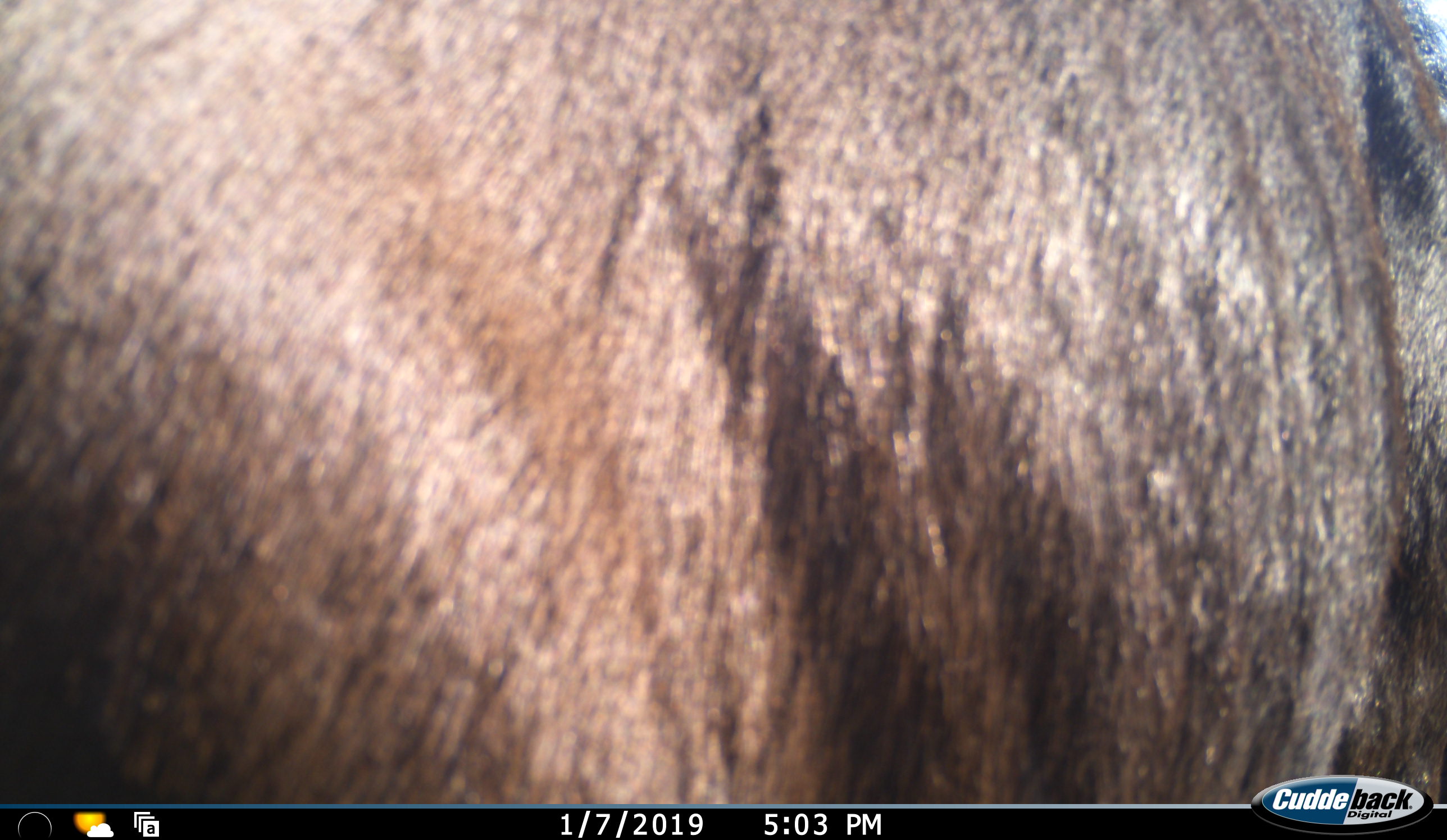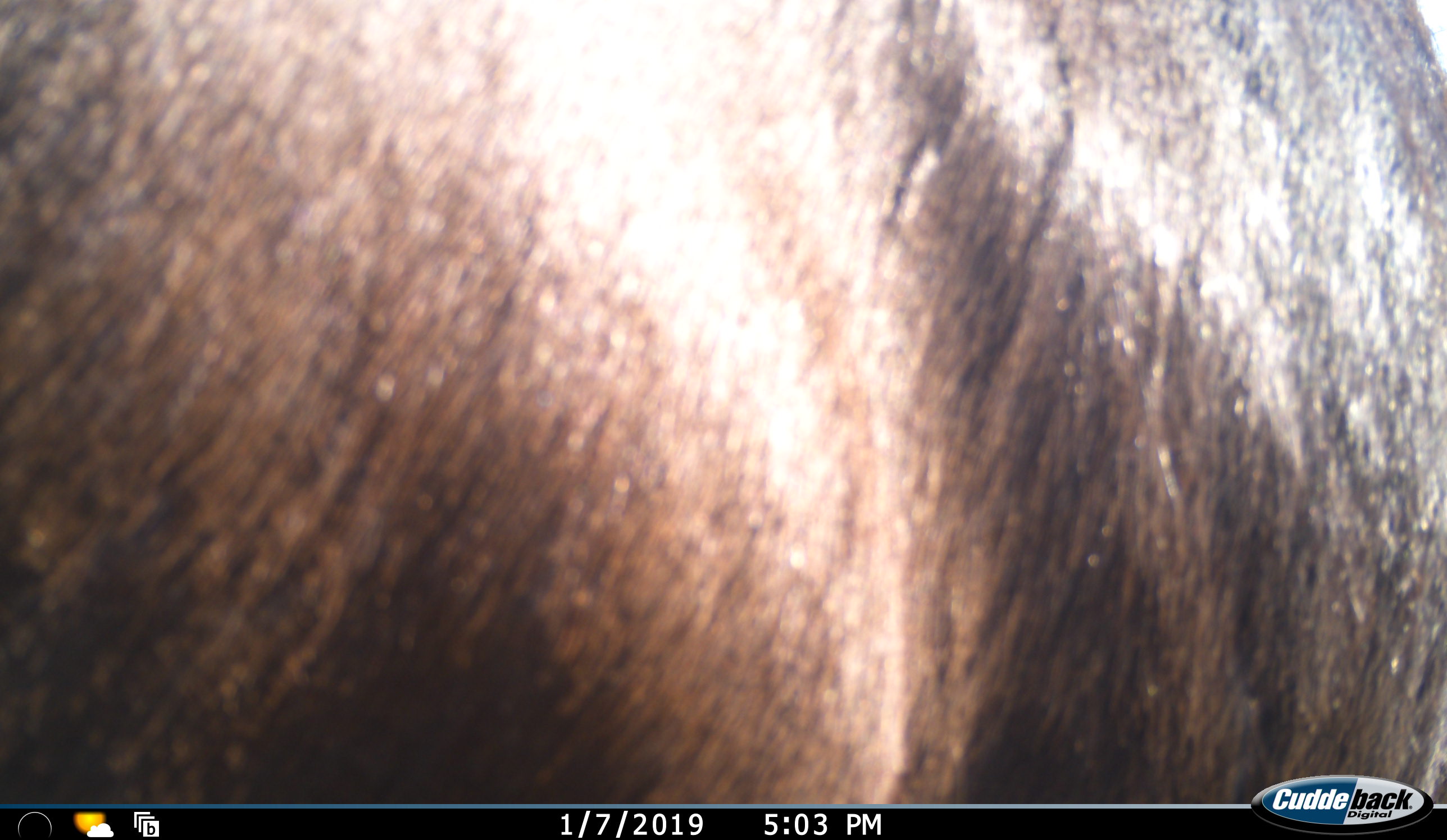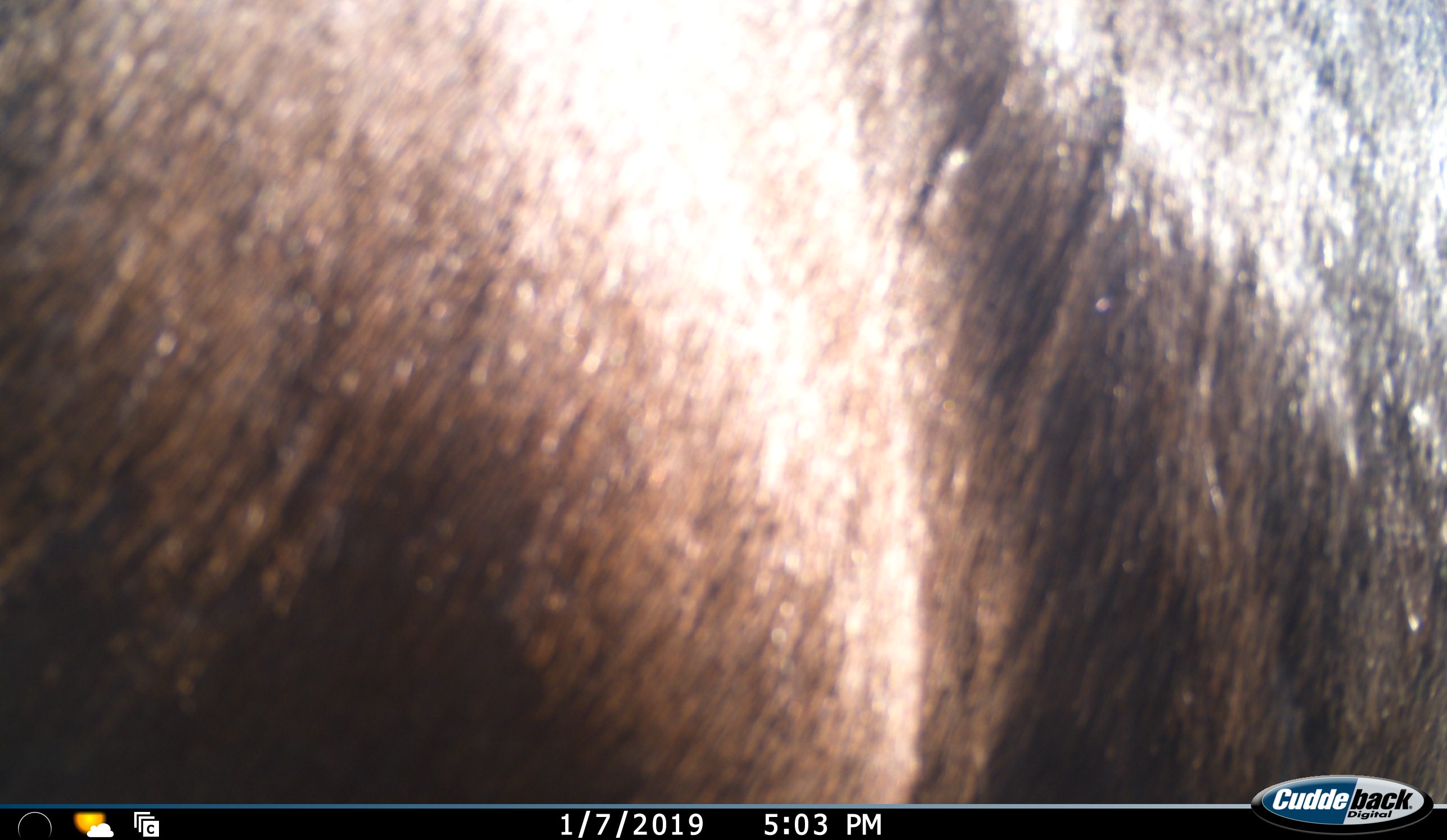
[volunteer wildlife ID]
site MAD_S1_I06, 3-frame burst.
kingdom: Animalia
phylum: Chordata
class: Mammalia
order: Artiodactyla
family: Bovidae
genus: Connochaetes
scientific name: Connochaetes taurinus taurinus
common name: blue wildebeest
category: wildebeestblue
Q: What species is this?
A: Wildebeestblue (blue wildebeest) (Connochaetes taurinus taurinus).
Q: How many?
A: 1.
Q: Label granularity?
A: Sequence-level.